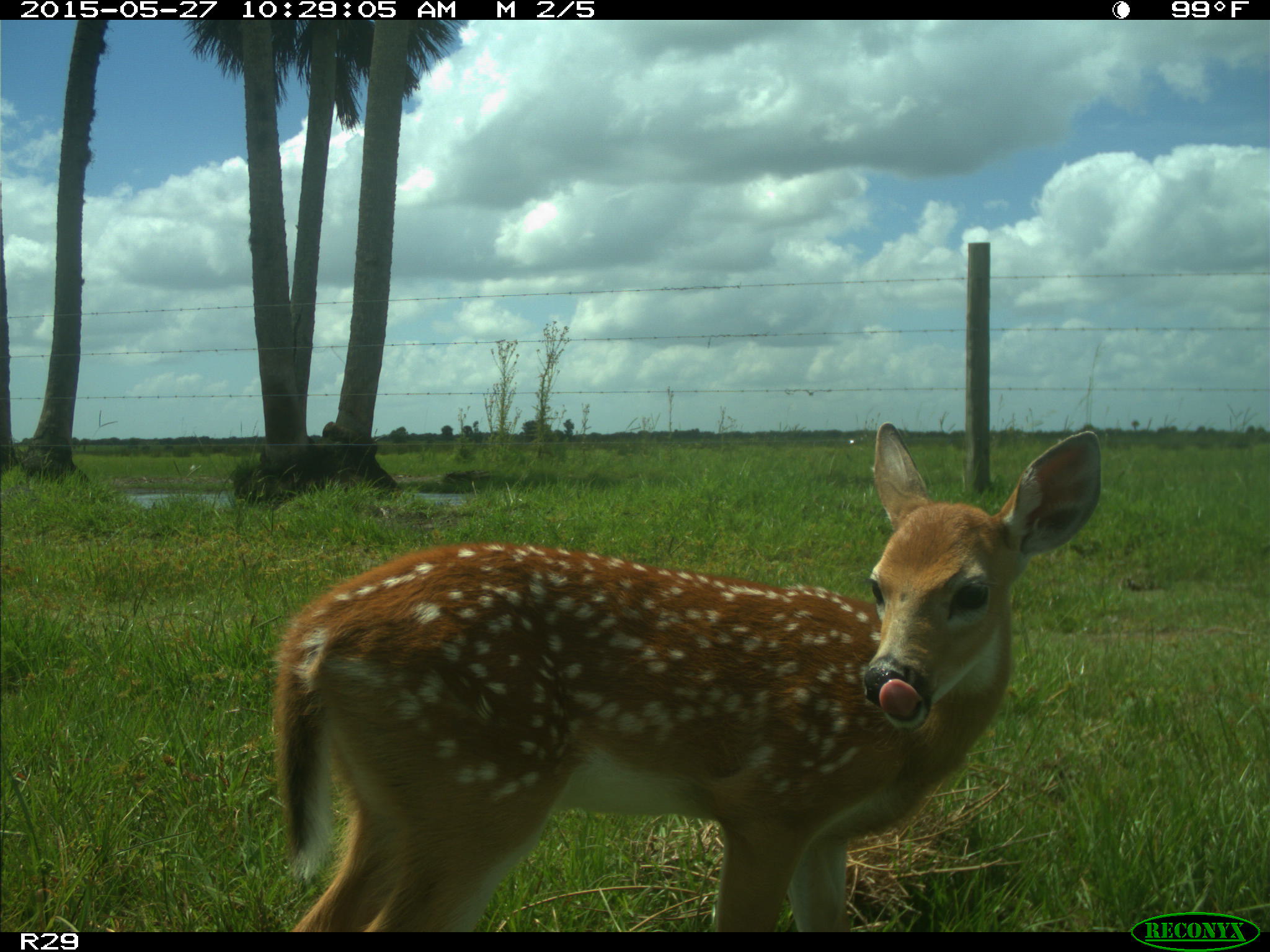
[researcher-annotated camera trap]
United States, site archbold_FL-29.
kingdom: Animalia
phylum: Chordata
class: Mammalia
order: Artiodactyla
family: Cervidae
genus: Odocoileus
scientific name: Odocoileus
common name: deer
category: unidentified deer